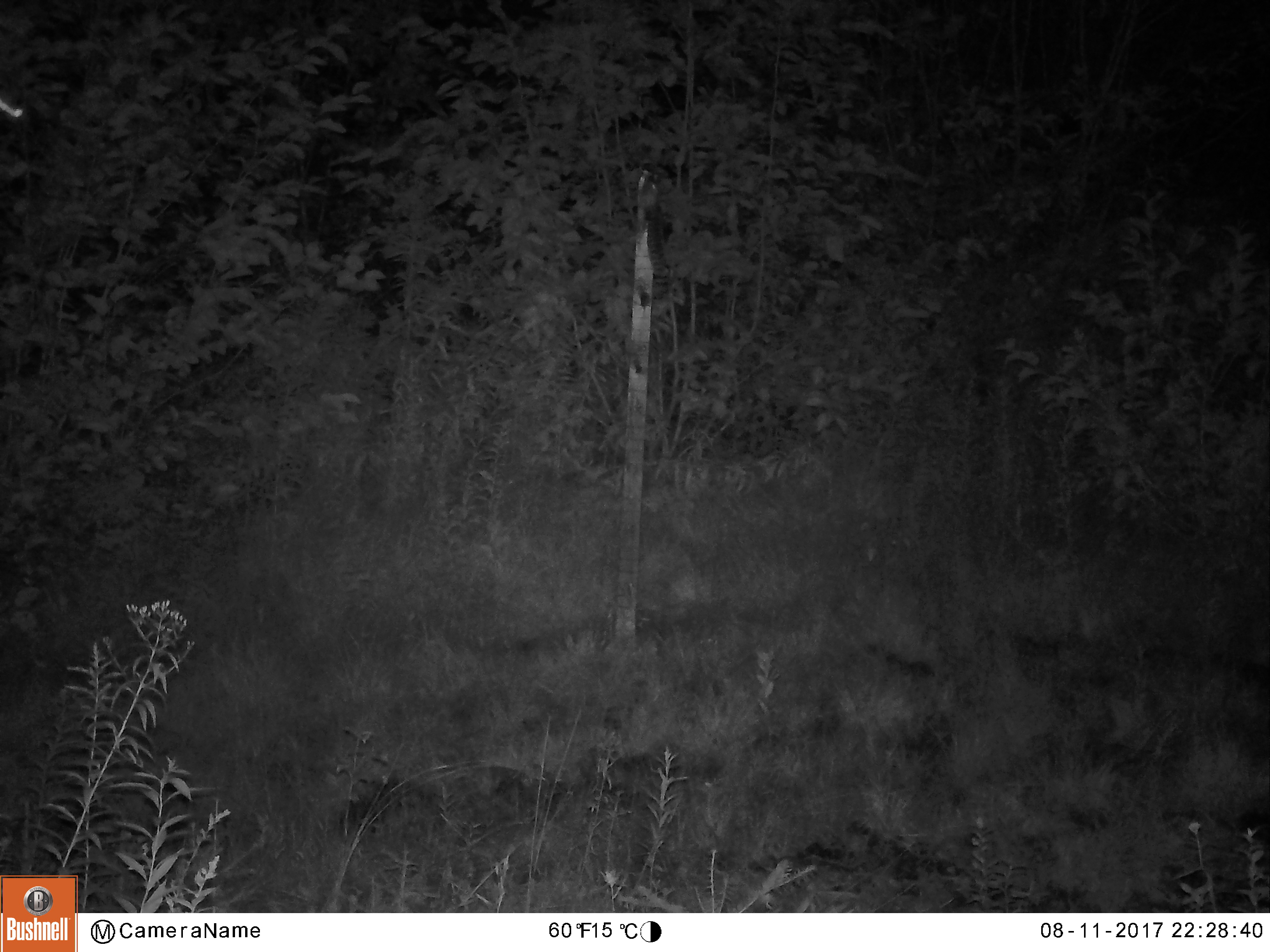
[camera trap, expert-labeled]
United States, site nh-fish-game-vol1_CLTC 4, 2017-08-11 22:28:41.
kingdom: Animalia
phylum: Chordata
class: Mammalia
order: Artiodactyla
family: Cervidae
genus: Alces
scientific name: Alces alces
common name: moose